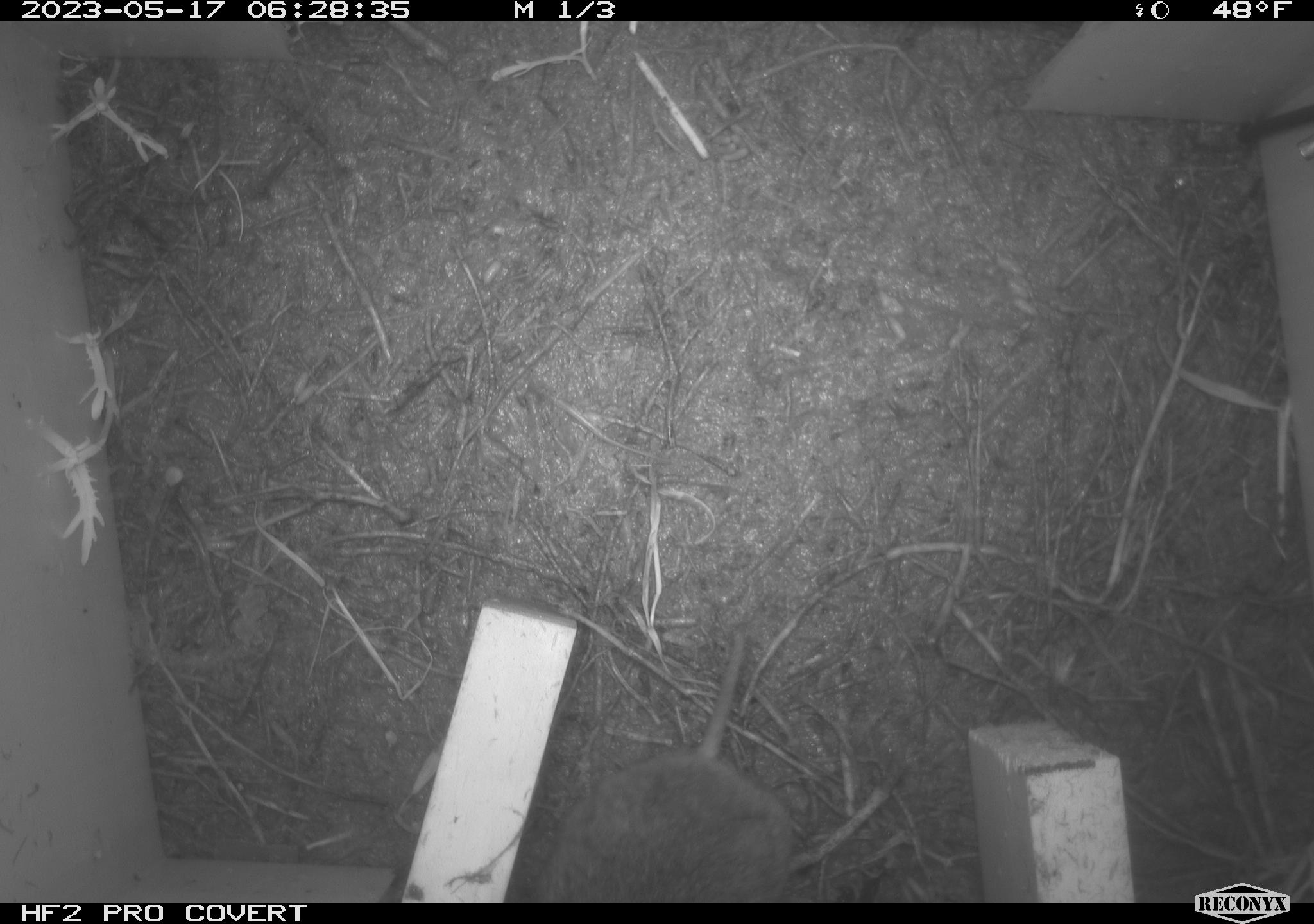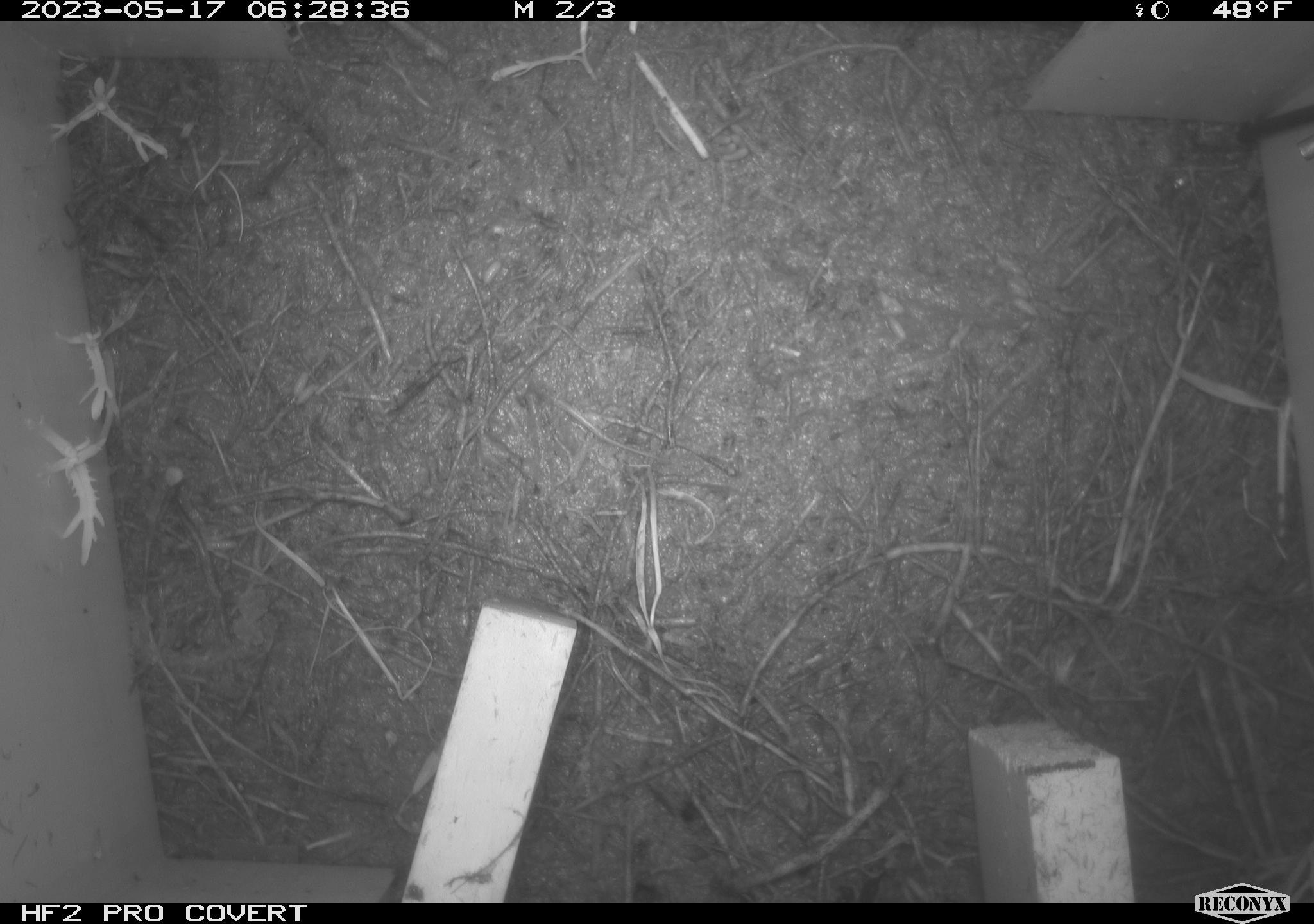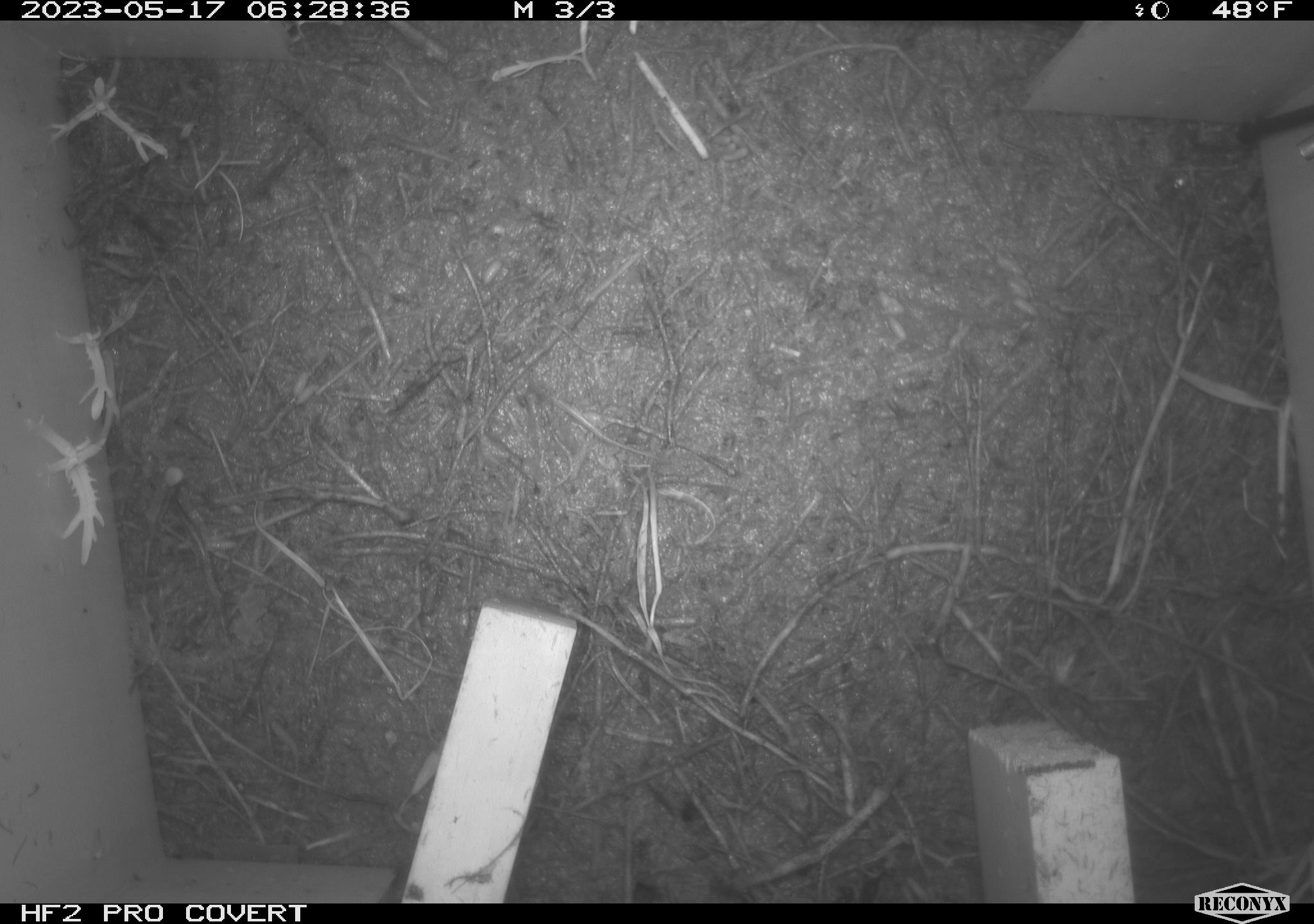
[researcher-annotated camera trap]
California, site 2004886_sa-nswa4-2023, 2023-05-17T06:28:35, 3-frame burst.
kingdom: Animalia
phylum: Chordata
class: Mammalia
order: Rodentia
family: Cricetidae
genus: Microtus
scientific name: Microtus californicus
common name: california vole